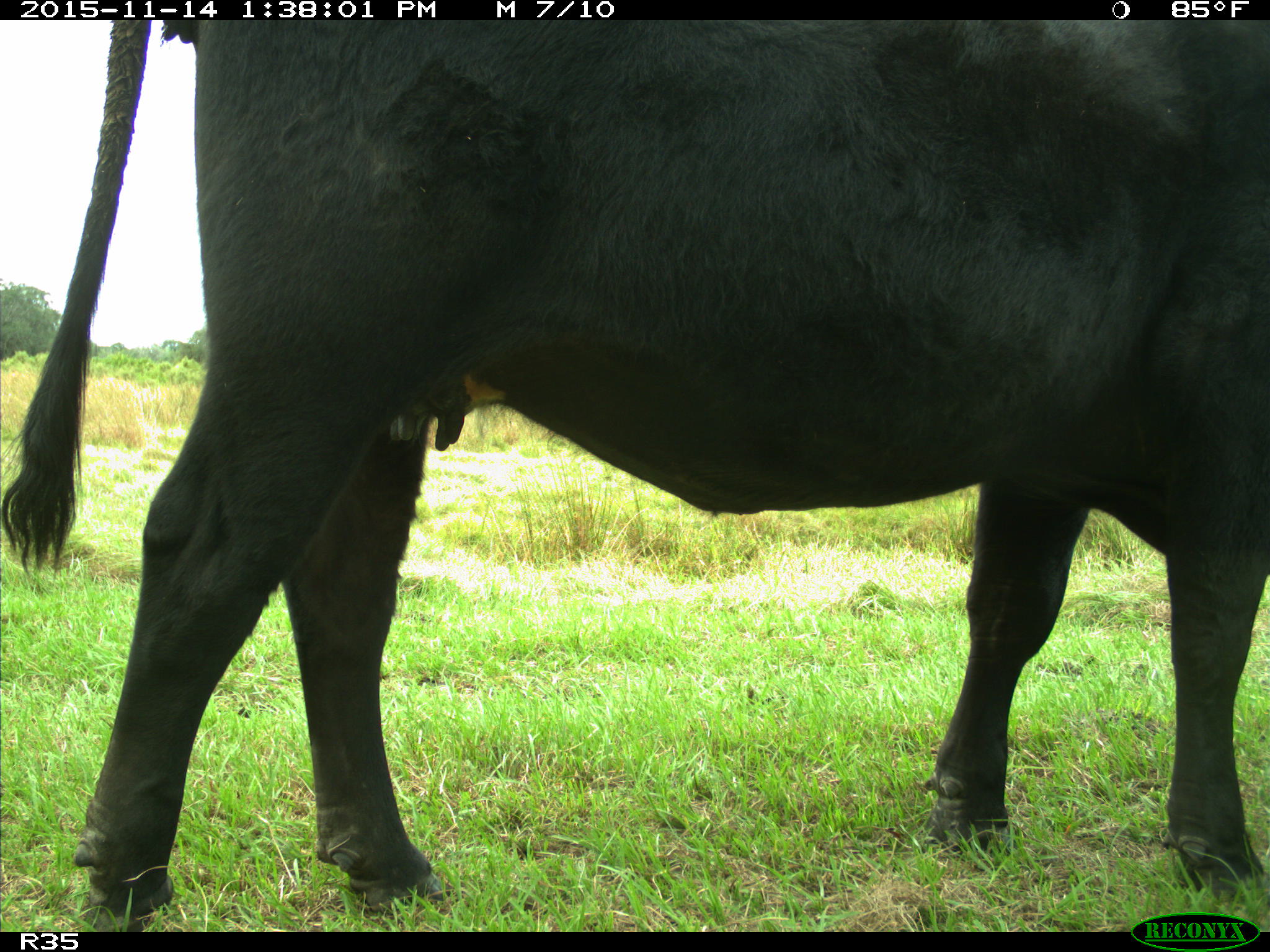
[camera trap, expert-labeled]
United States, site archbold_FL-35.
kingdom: Animalia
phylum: Chordata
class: Mammalia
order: Artiodactyla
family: Bovidae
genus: Bos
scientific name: Bos taurus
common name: domestic cow